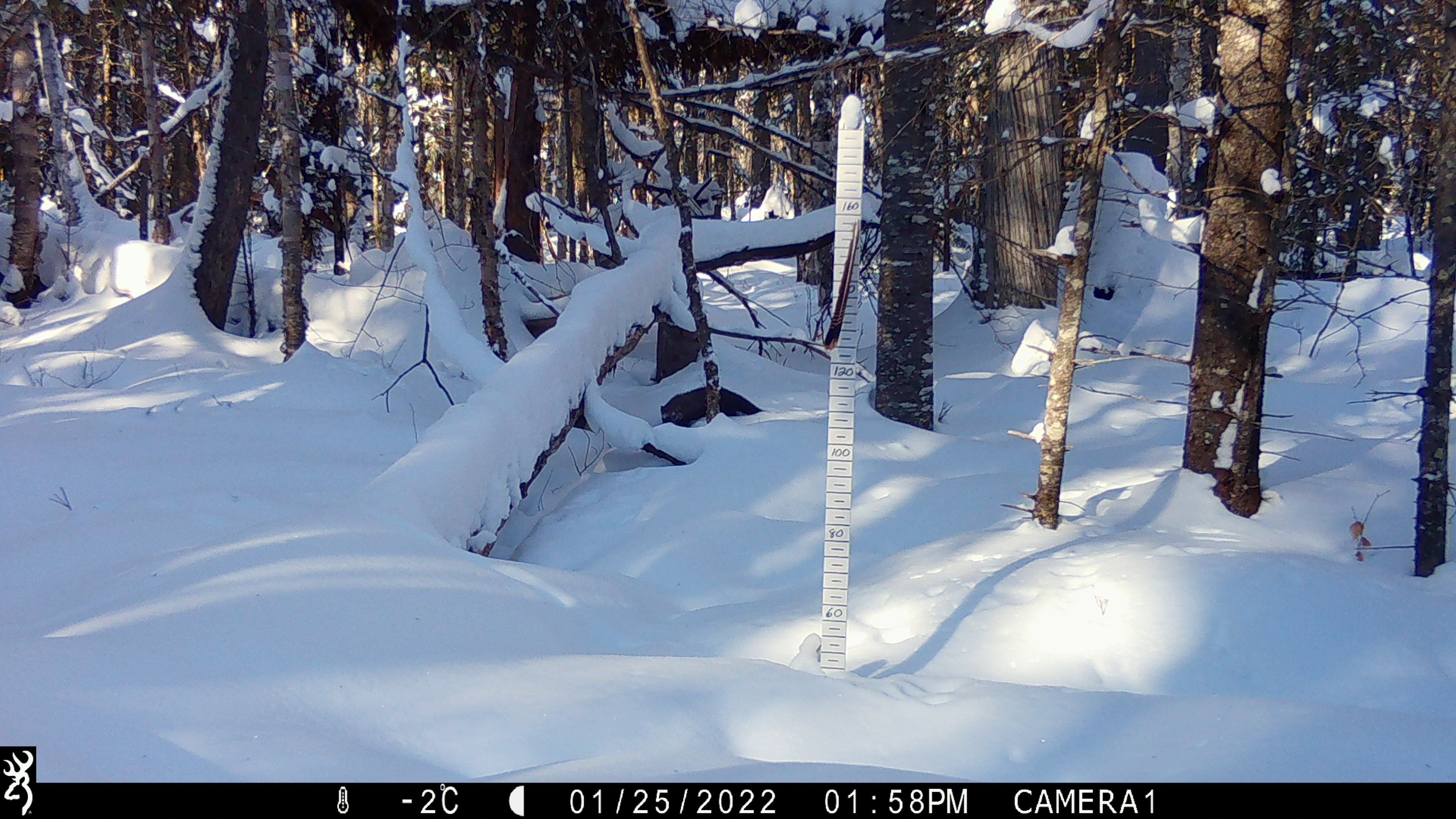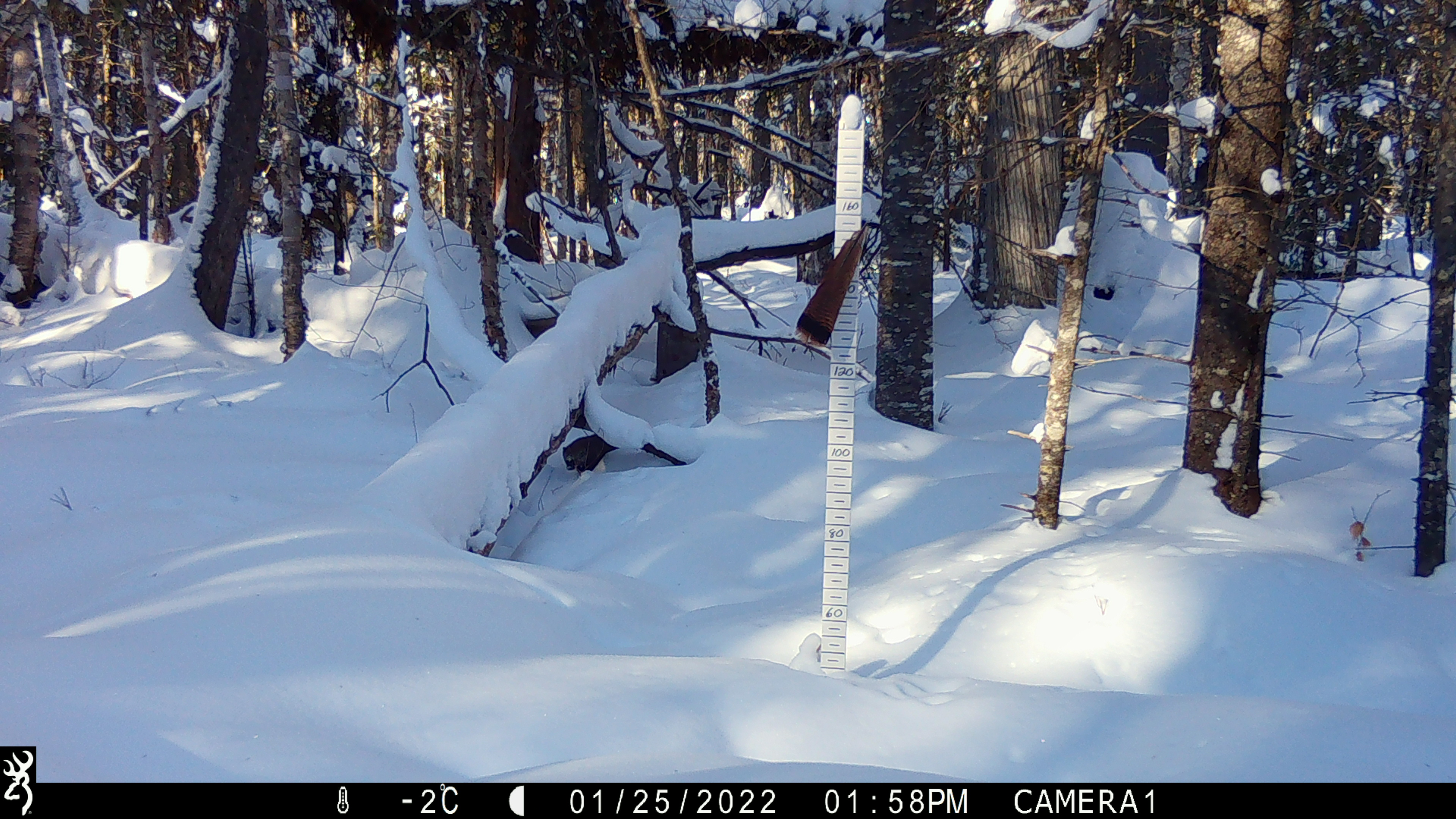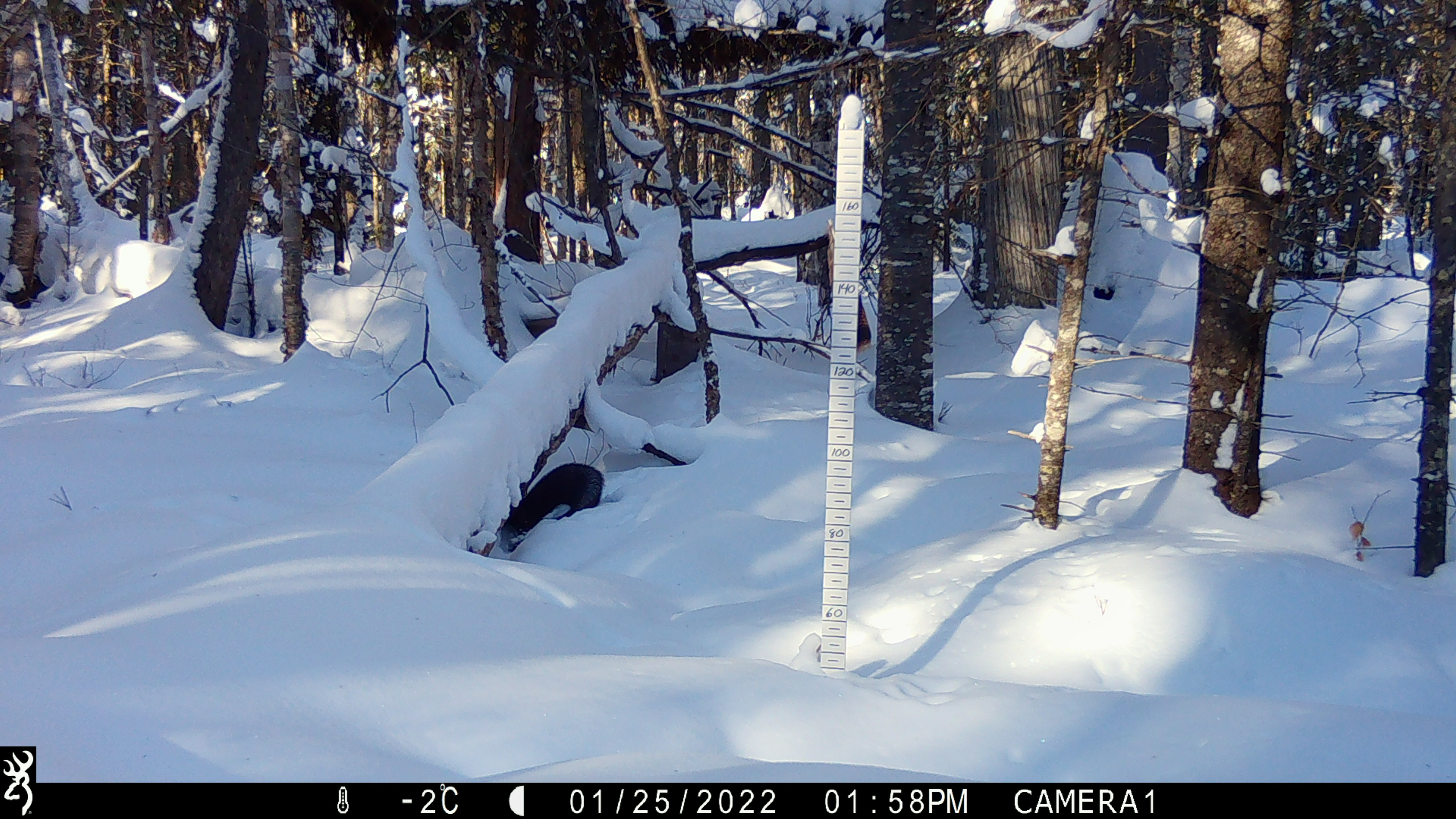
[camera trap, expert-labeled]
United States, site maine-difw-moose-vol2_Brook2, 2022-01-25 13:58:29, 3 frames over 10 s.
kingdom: Animalia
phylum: Chordata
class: Mammalia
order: Carnivora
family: Mustelidae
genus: Martes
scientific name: Martes americana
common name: american marten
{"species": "american marten (Martes americana)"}